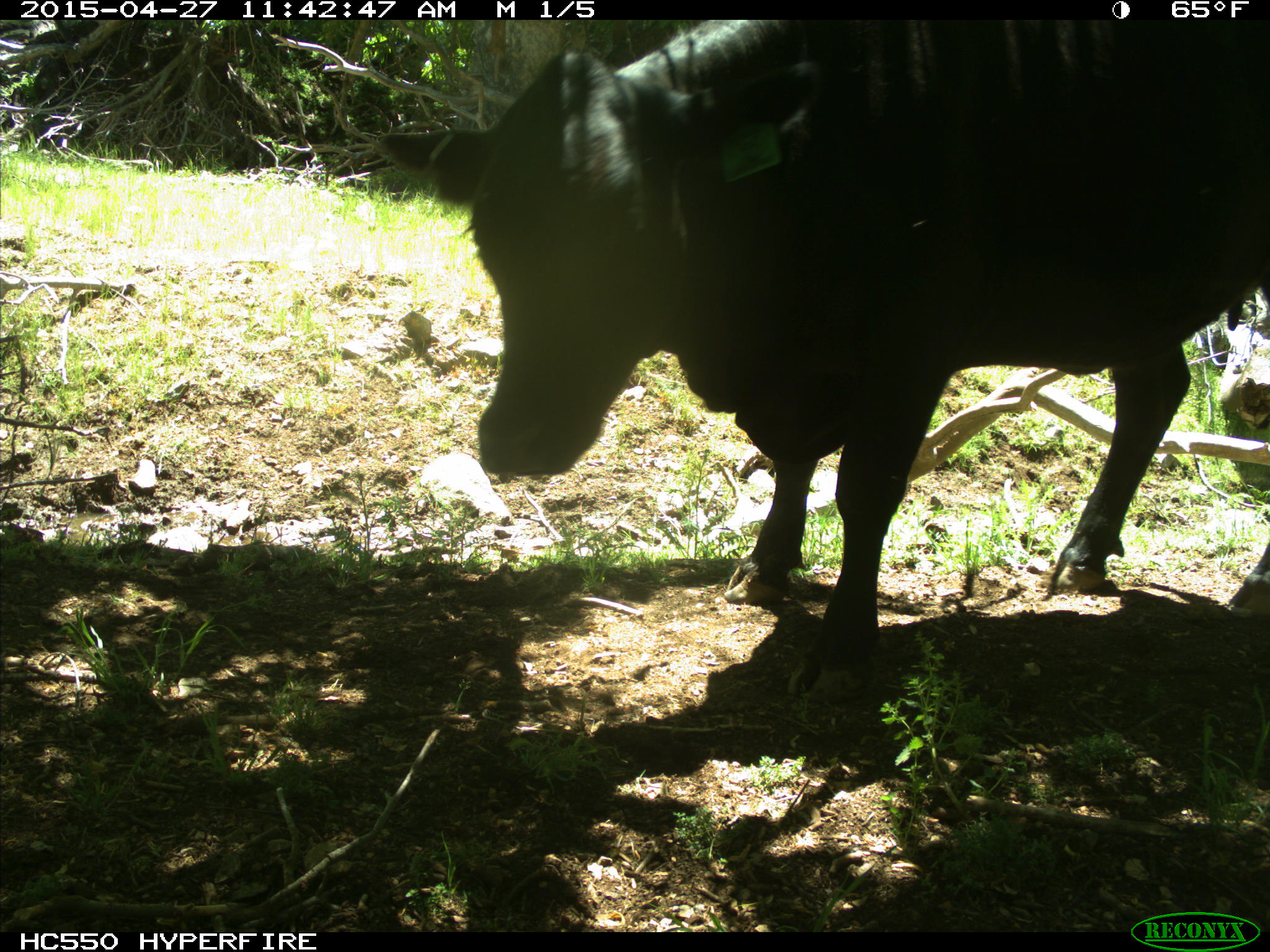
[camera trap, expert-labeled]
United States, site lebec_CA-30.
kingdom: Animalia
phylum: Chordata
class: Mammalia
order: Artiodactyla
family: Bovidae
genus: Bos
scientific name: Bos taurus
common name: domestic cow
Bos taurus (domestic cow).